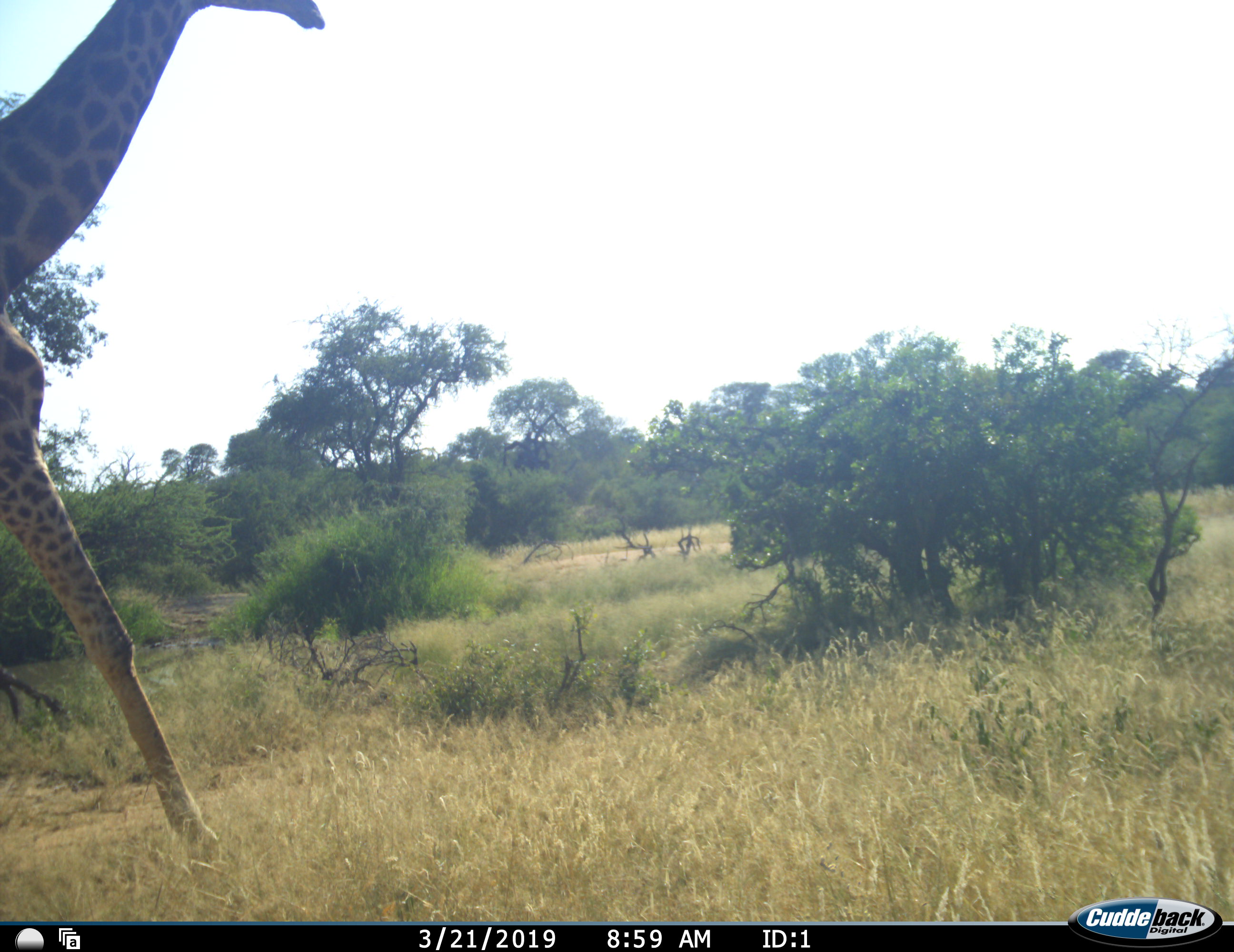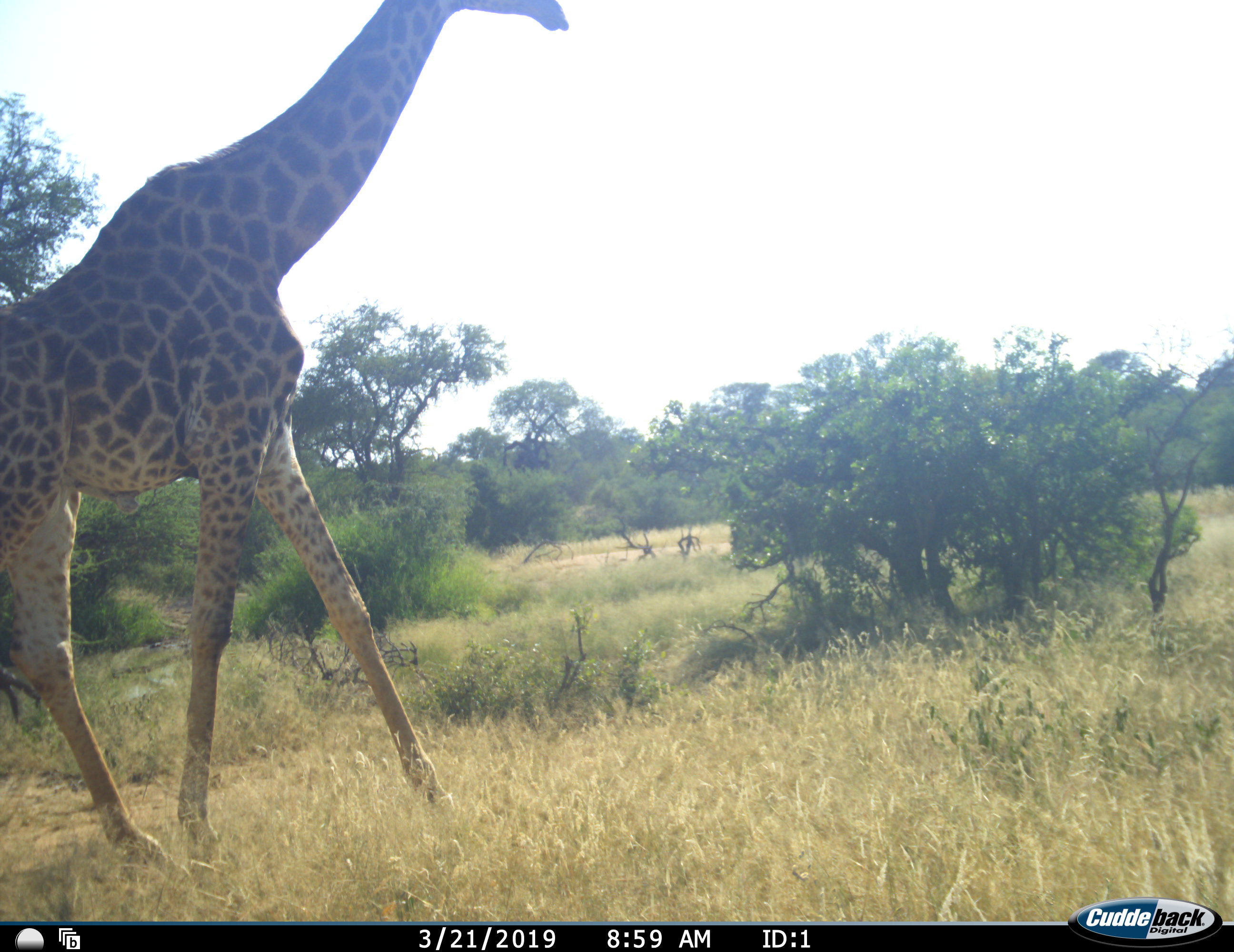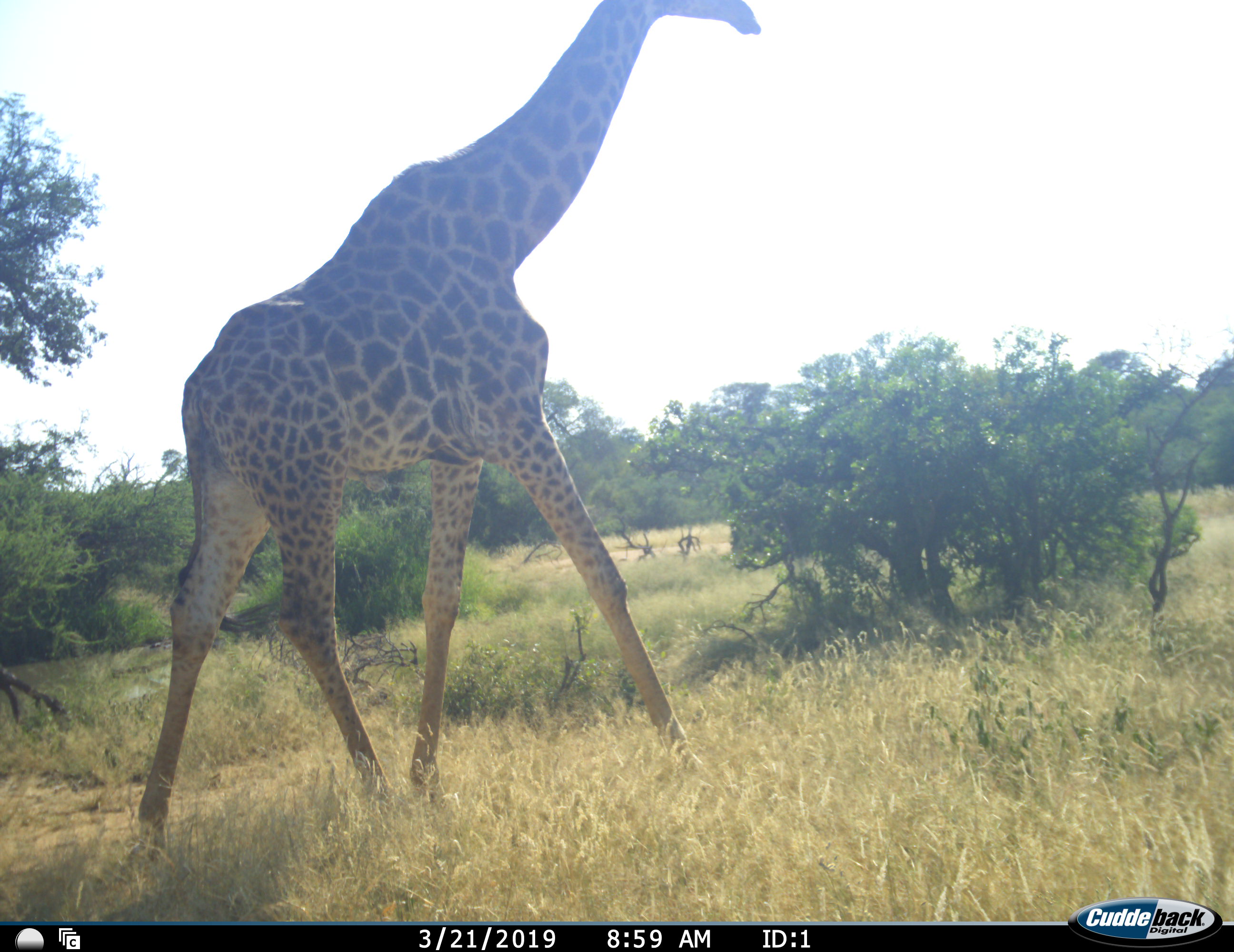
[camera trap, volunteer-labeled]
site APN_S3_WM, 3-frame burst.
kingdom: Animalia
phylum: Chordata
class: Mammalia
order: Artiodactyla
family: Giraffidae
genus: Giraffa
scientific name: Giraffa camelopardalis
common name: giraffe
Giraffe (Giraffa camelopardalis), count 1. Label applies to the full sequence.